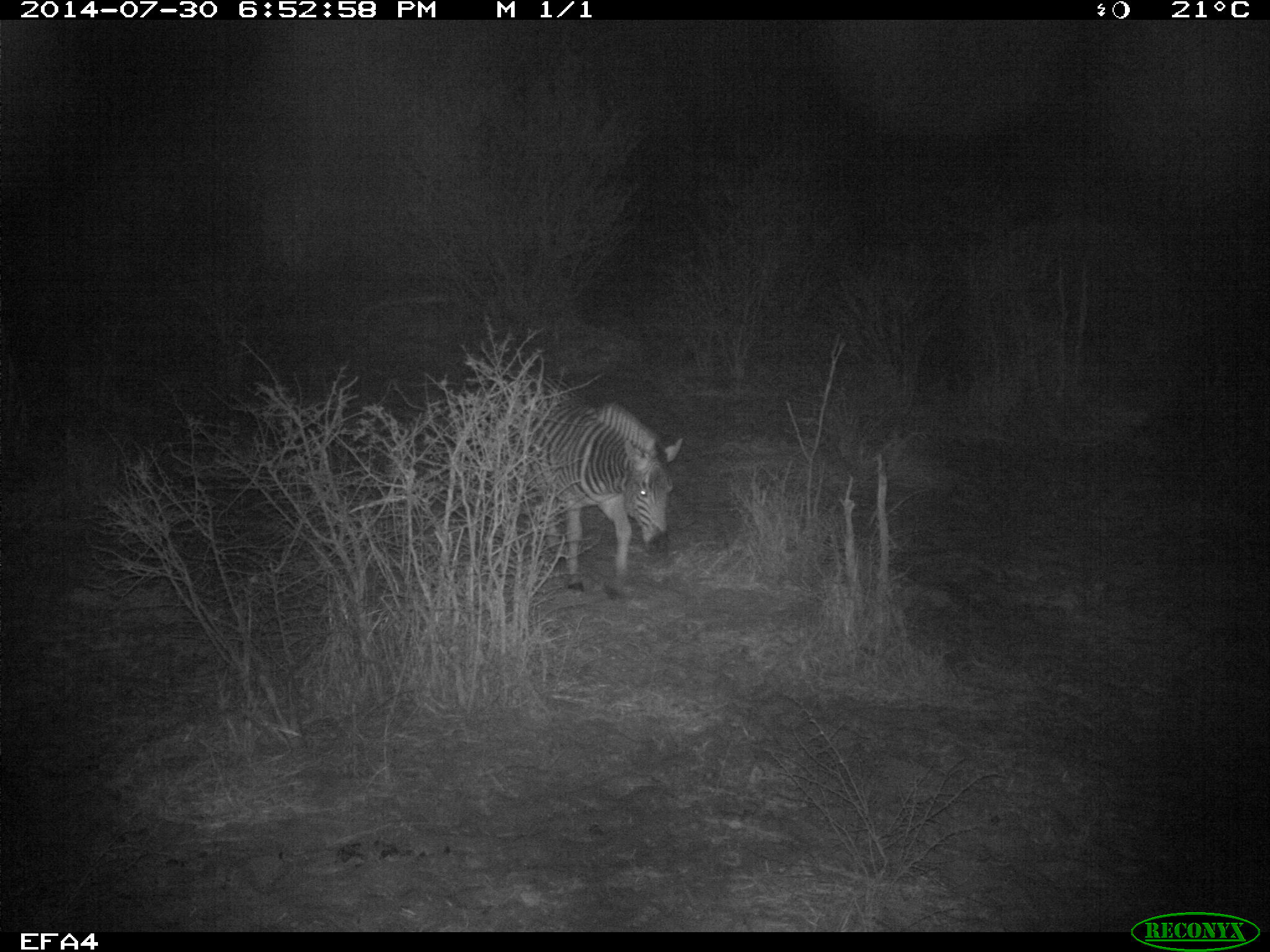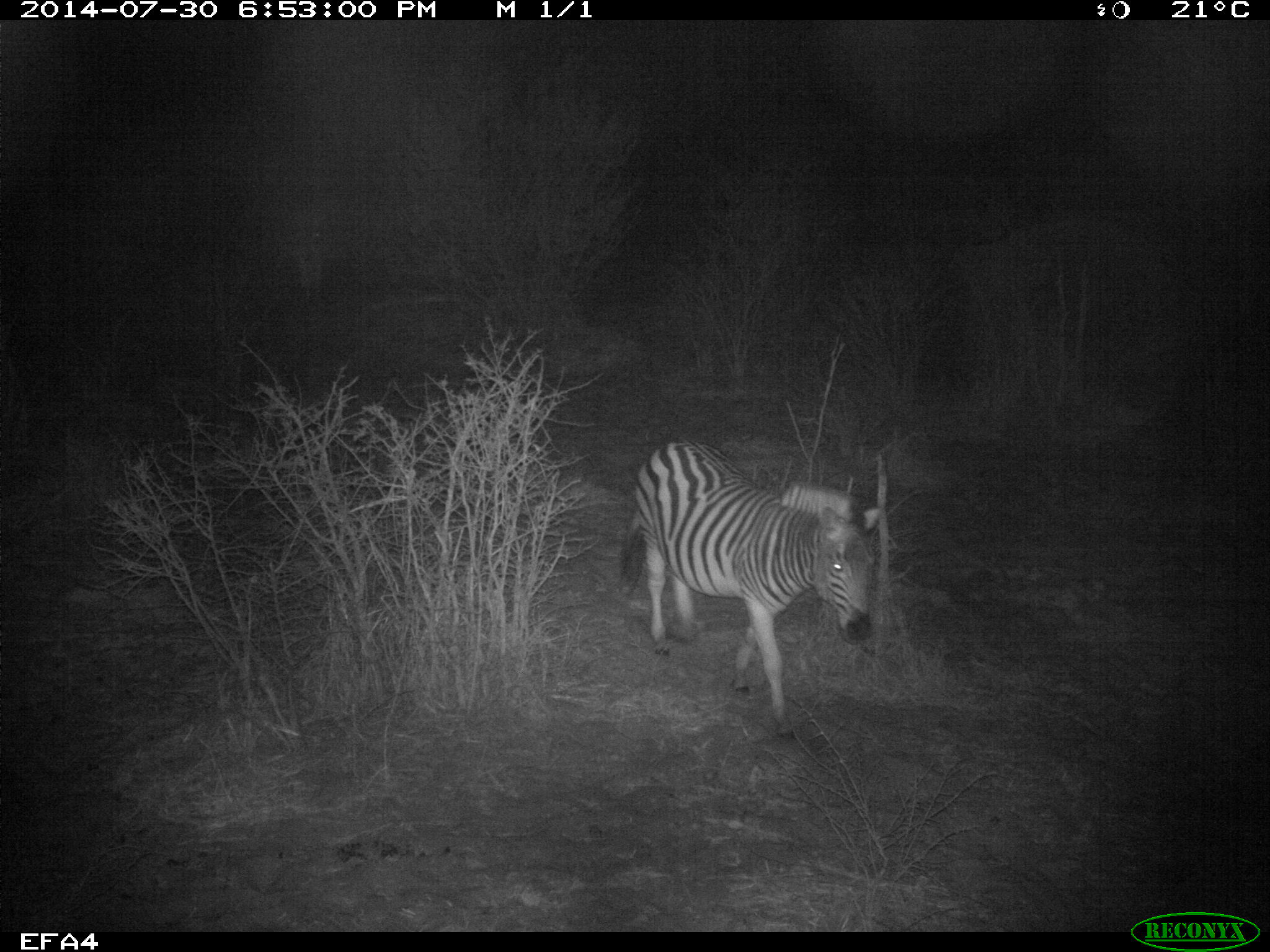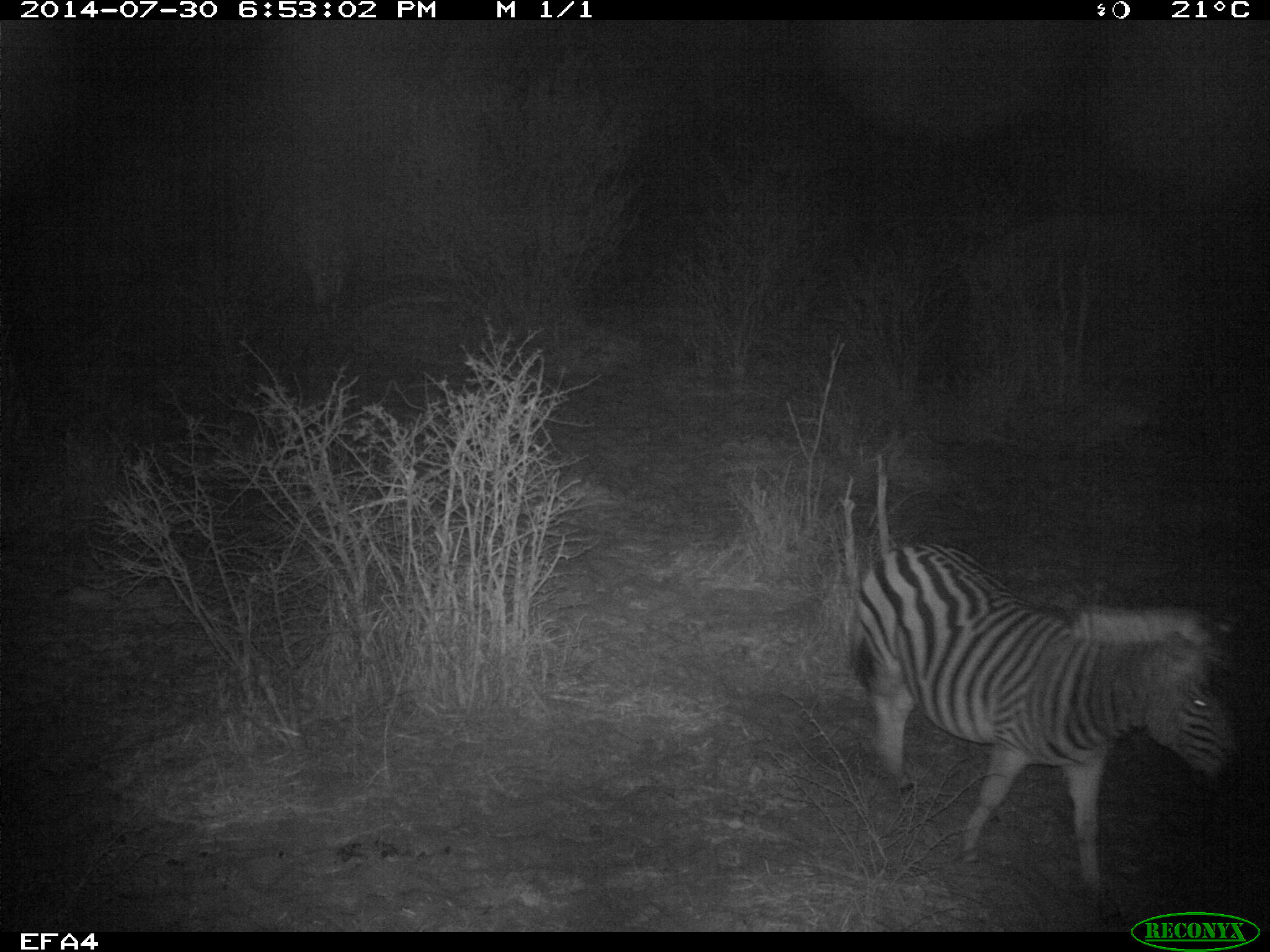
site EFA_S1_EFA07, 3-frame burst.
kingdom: Animalia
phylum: Chordata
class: Mammalia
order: Perissodactyla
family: Equidae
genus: Equus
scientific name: Equus quagga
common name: plains zebra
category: zebraplains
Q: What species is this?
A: Zebraplains (plains zebra) (Equus quagga).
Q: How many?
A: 1.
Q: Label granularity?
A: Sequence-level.